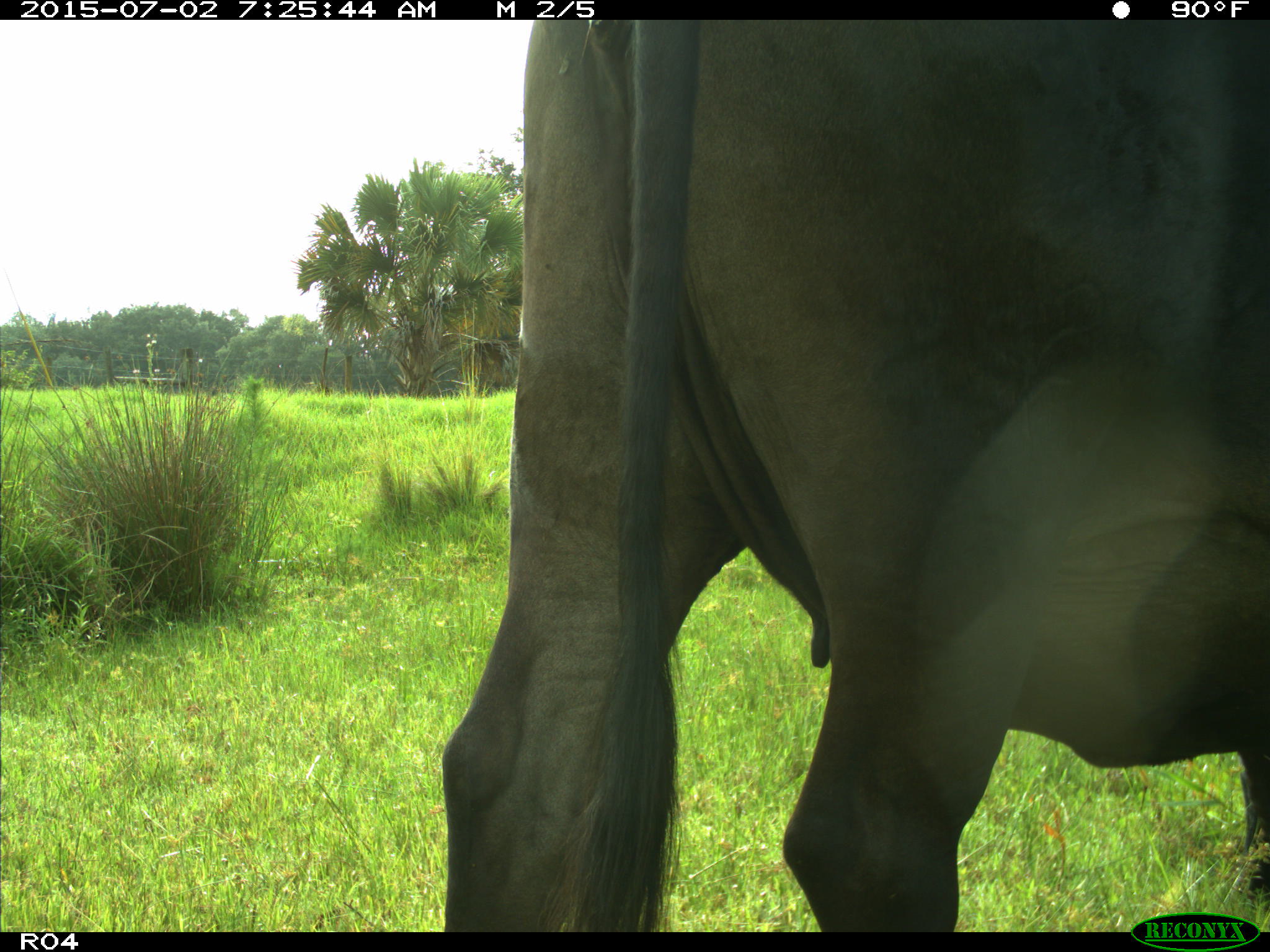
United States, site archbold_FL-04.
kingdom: Animalia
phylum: Chordata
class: Mammalia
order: Artiodactyla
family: Bovidae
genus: Bos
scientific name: Bos taurus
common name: domestic cow